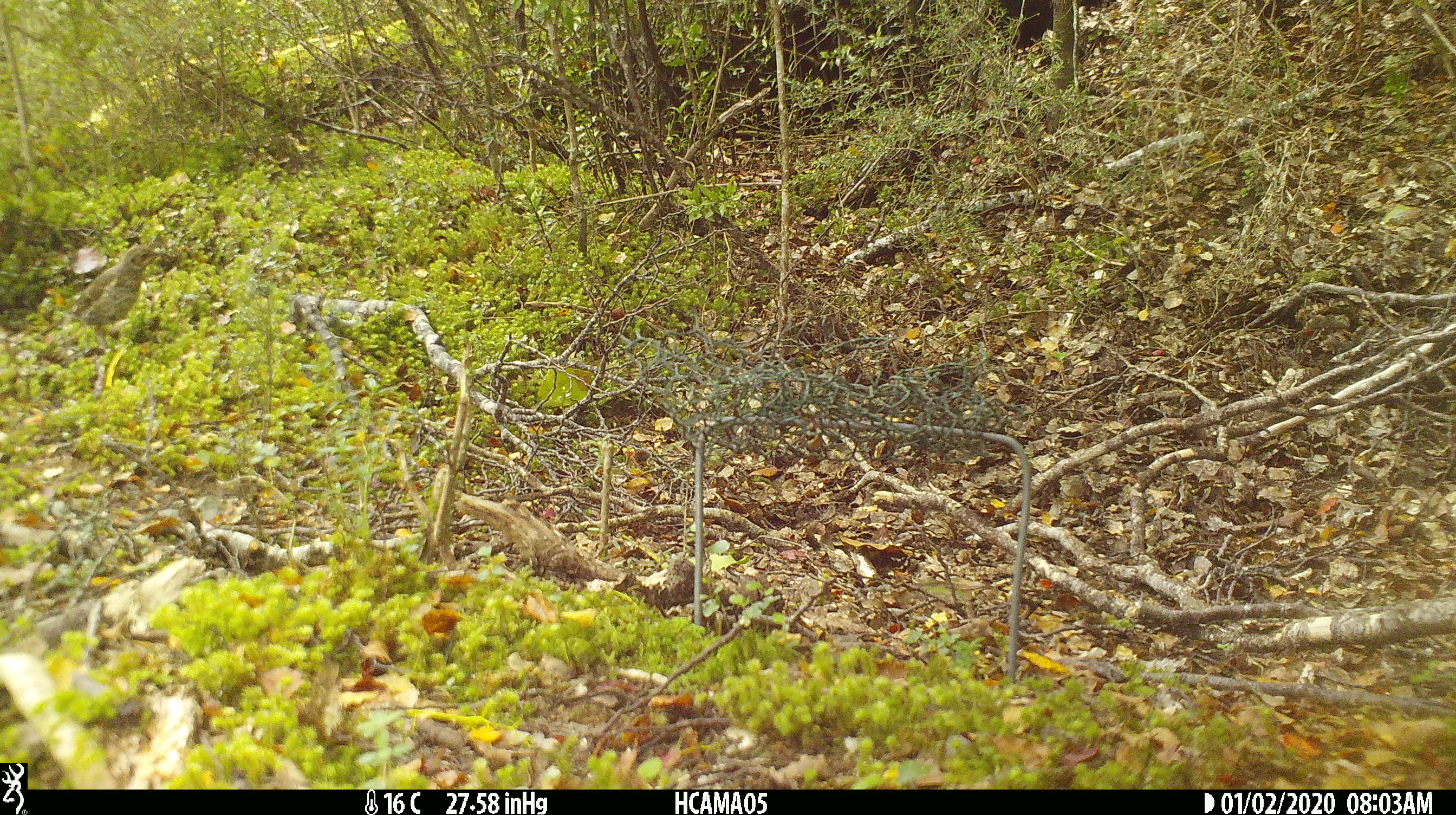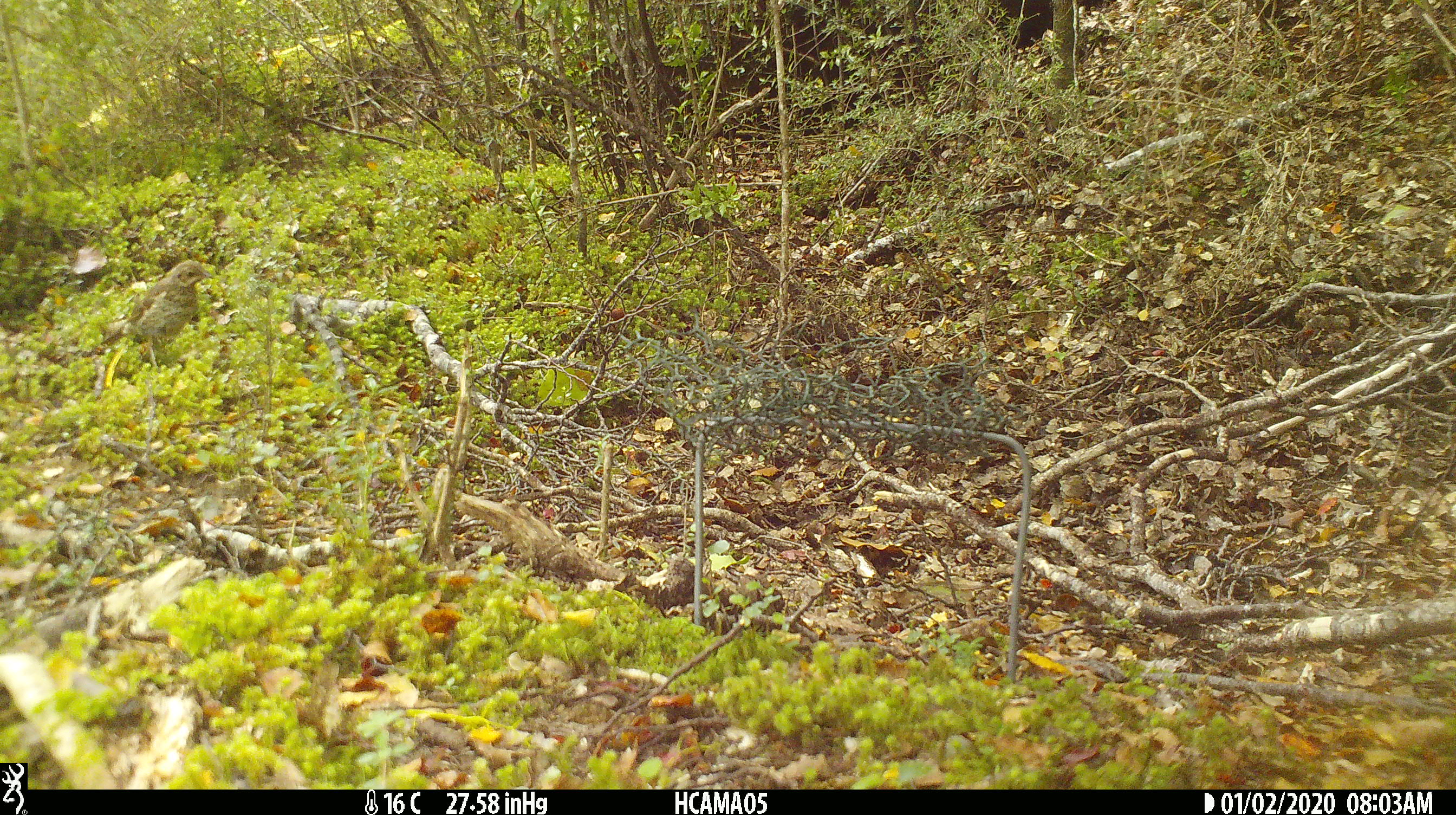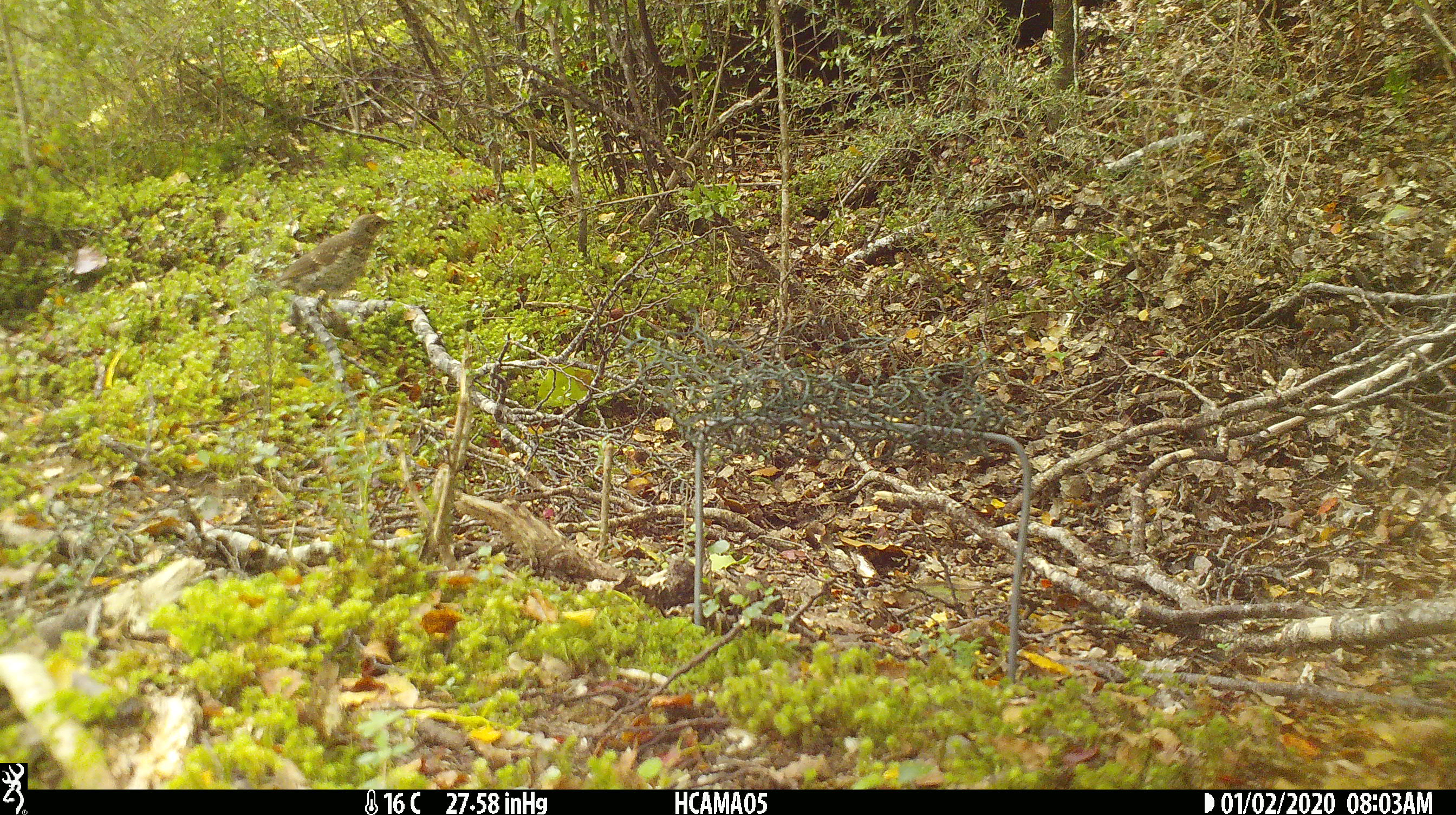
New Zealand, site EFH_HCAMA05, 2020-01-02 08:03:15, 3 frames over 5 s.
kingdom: Animalia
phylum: Chordata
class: Aves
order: Passeriformes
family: Turdidae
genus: Turdus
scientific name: Turdus philomelos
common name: song thrush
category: thrush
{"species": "thrush (song thrush) (Turdus philomelos)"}